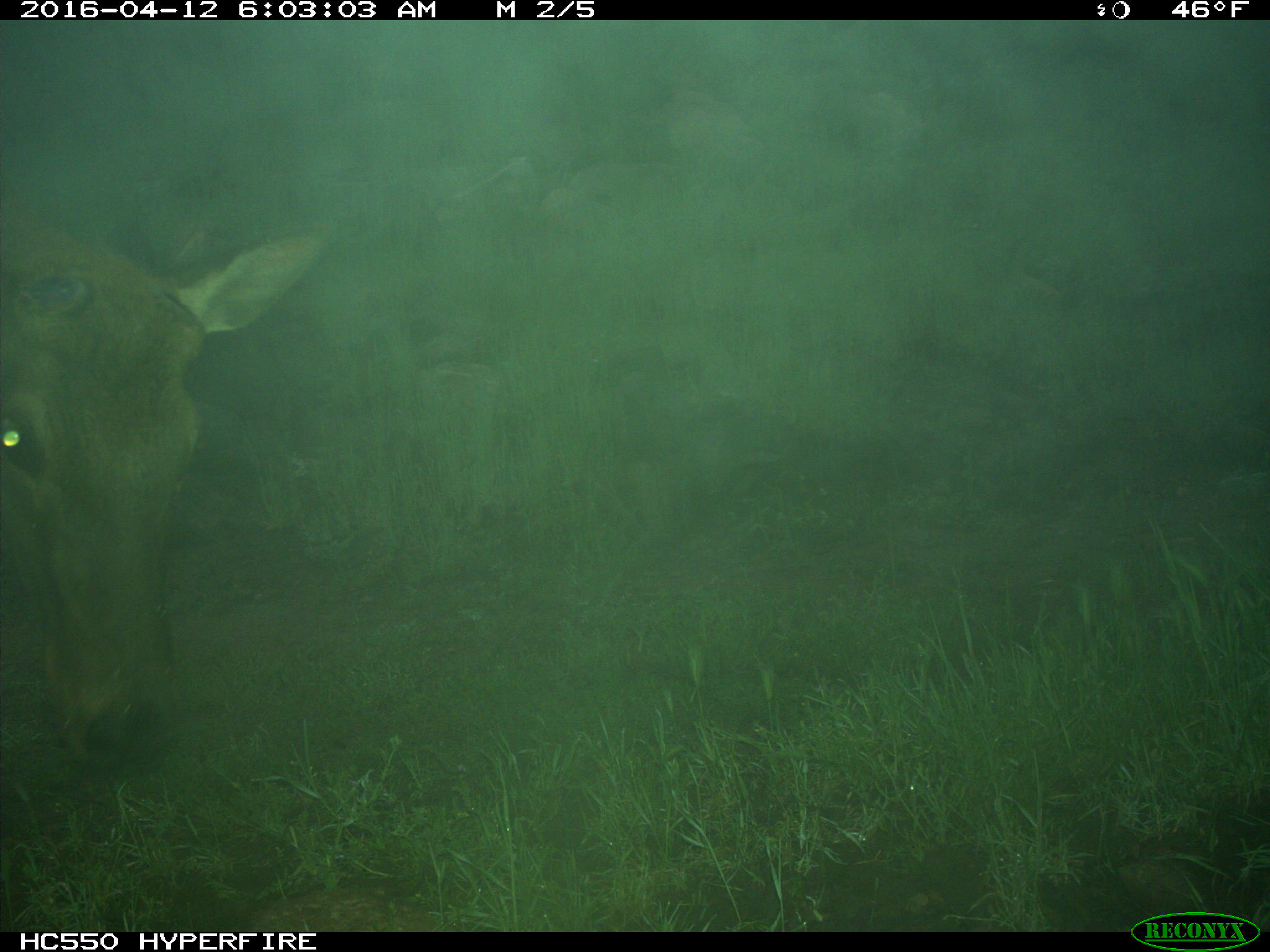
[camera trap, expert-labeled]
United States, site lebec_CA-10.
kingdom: Animalia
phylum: Chordata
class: Mammalia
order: Artiodactyla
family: Cervidae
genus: Cervus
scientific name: Cervus canadensis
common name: elk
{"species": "Cervus canadensis (elk)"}